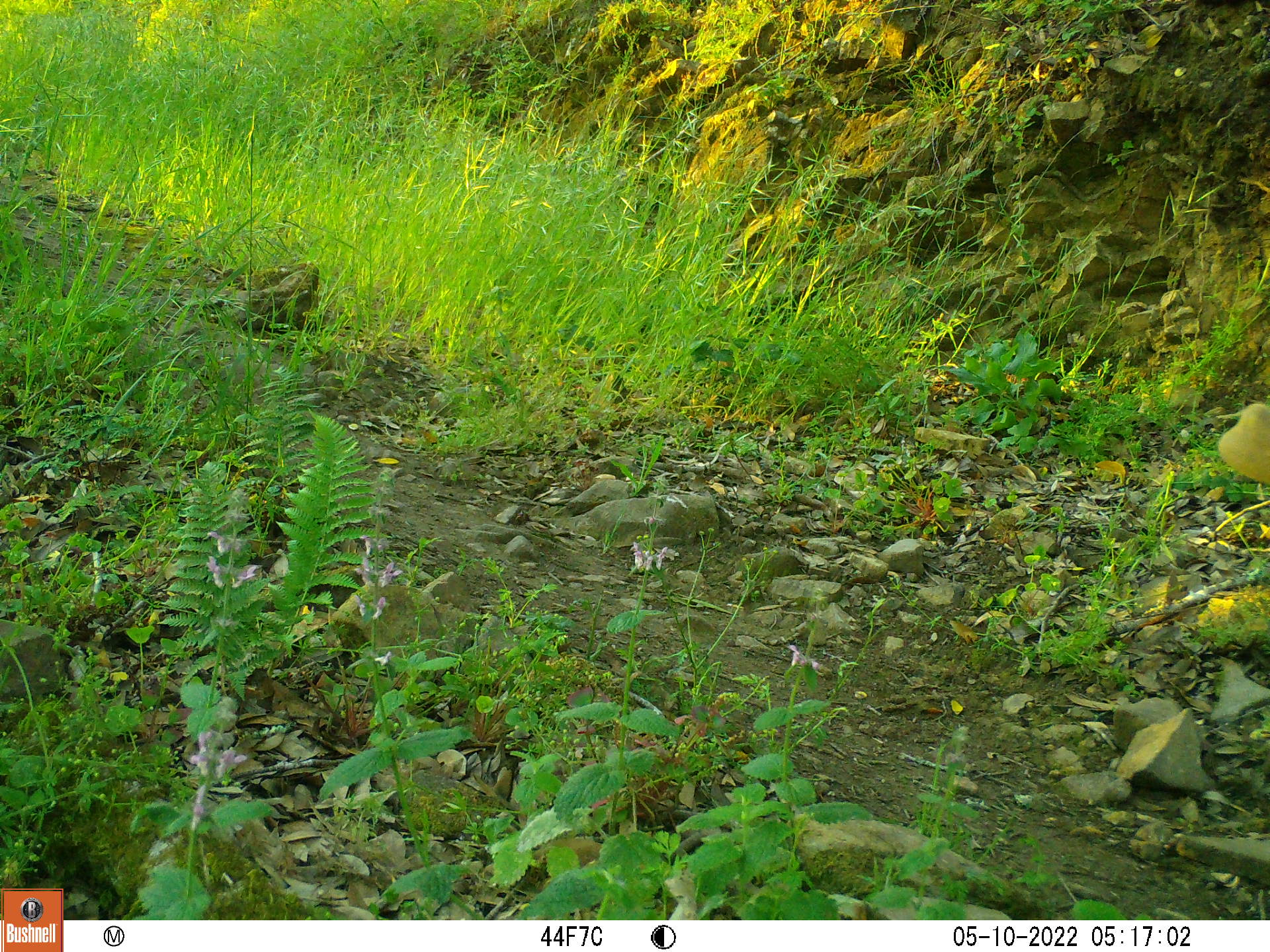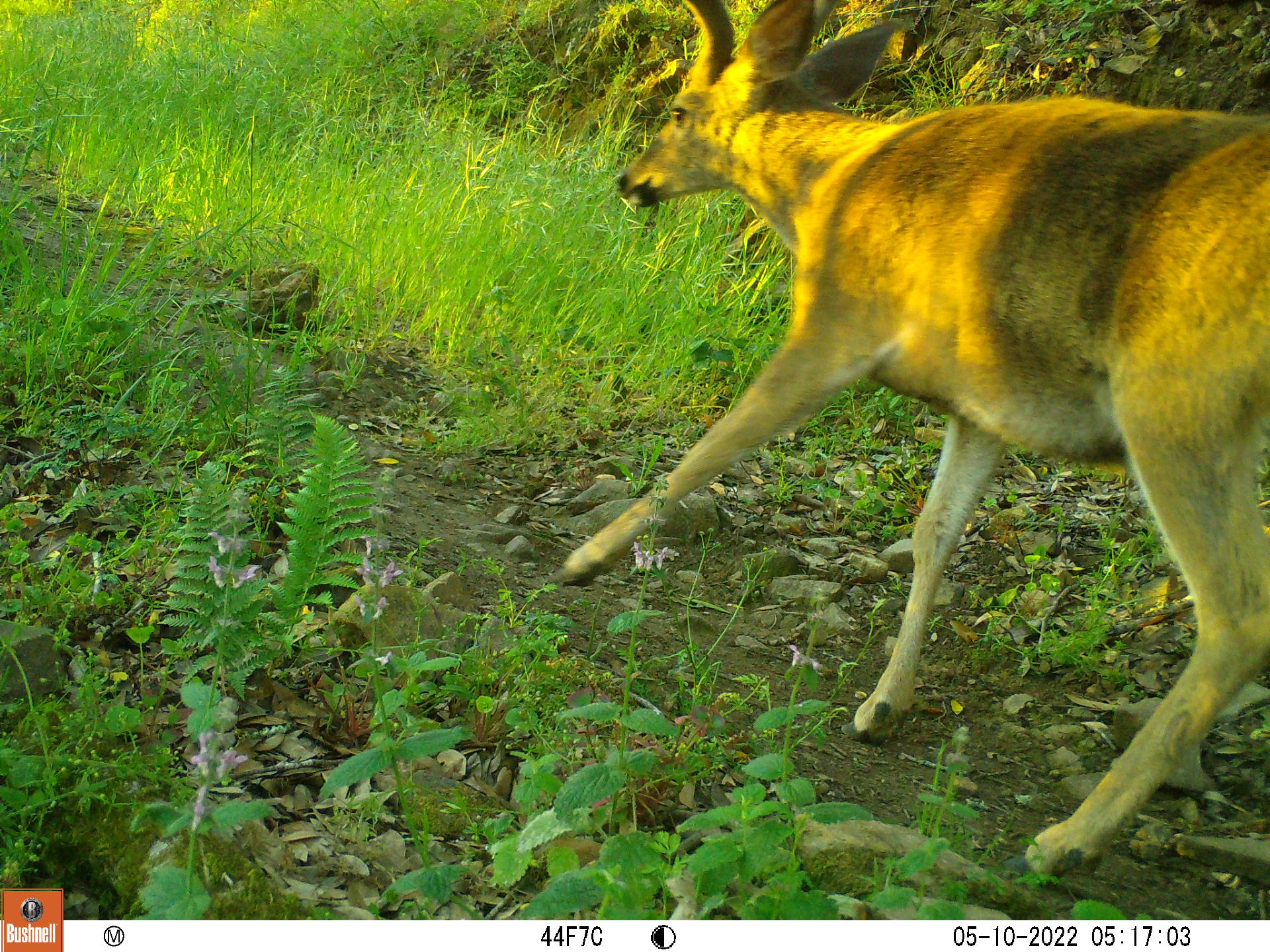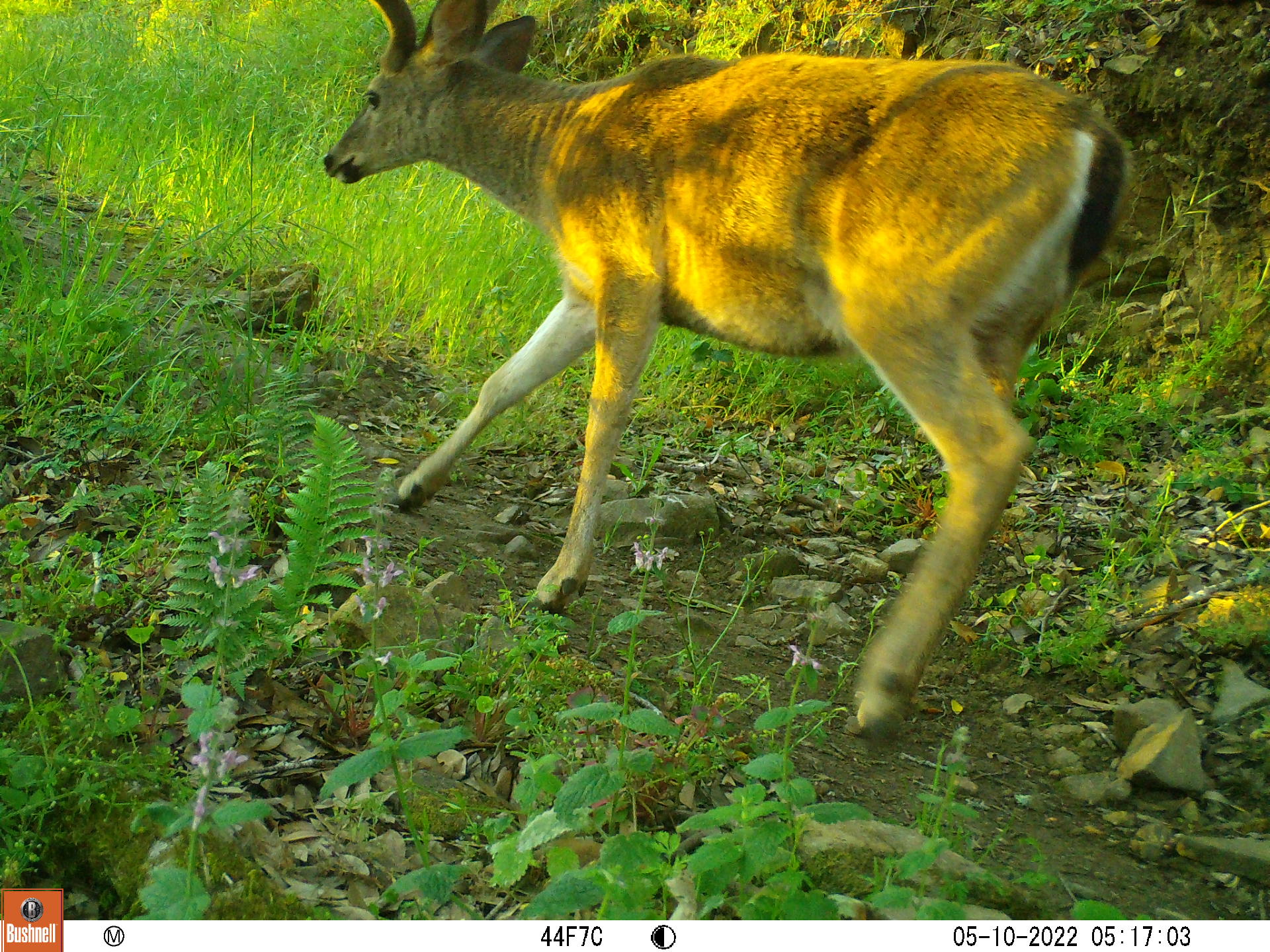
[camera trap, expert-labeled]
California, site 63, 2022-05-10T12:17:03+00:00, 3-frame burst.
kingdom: Animalia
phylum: Chordata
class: Mammalia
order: Artiodactyla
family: Cervidae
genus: Odocoileus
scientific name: Odocoileus hemionus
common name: mule deer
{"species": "mule deer (Odocoileus hemionus)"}